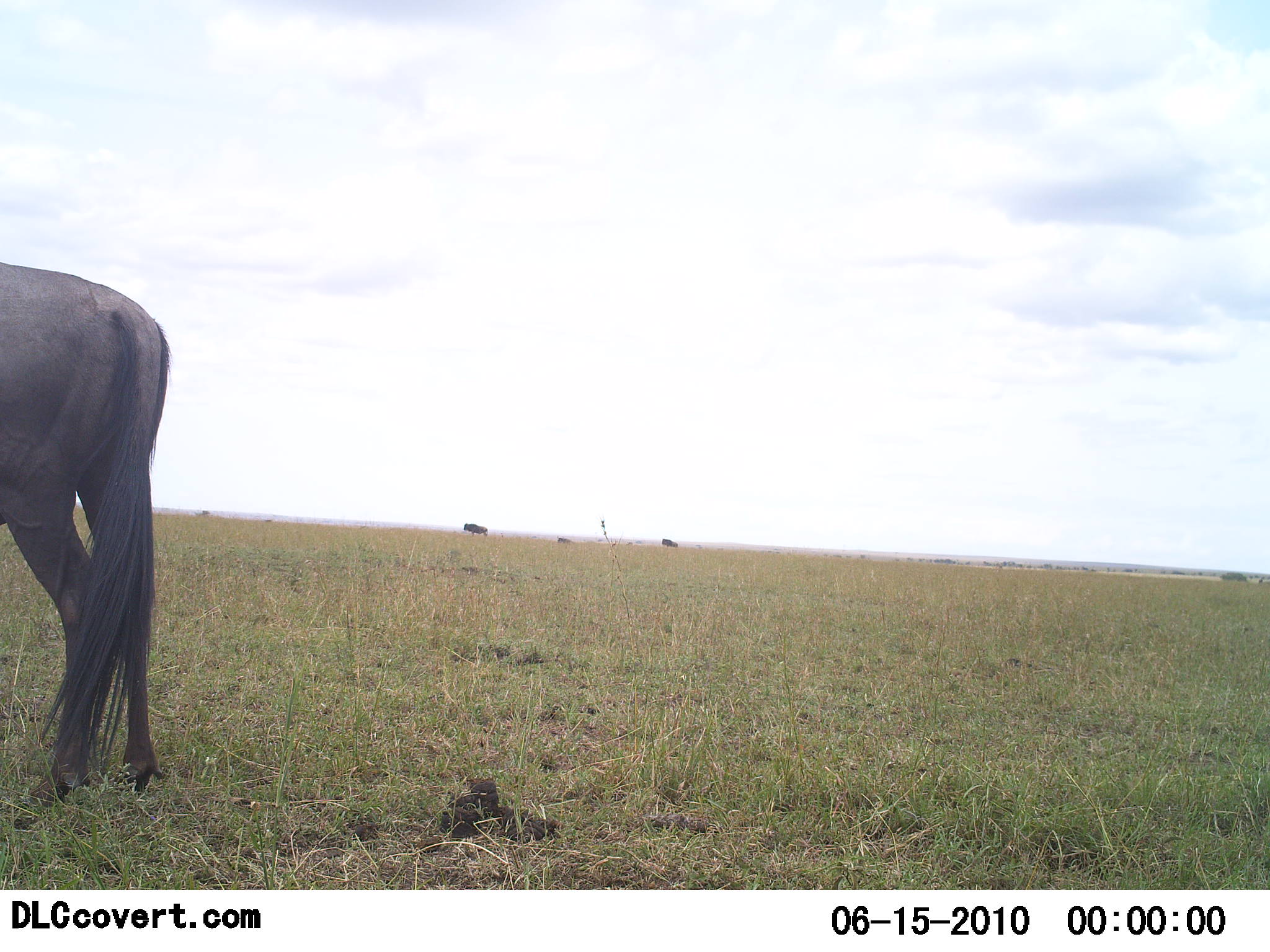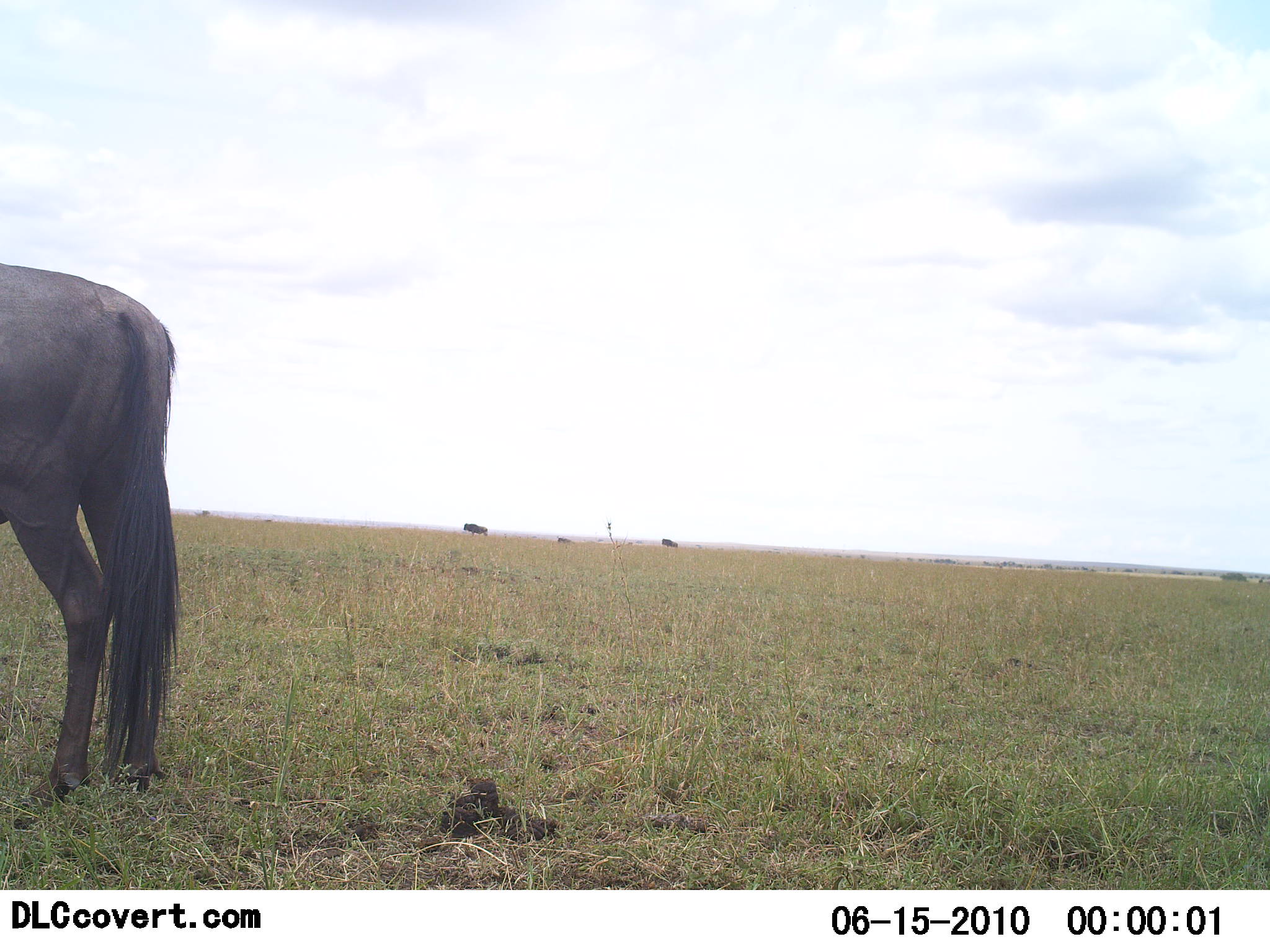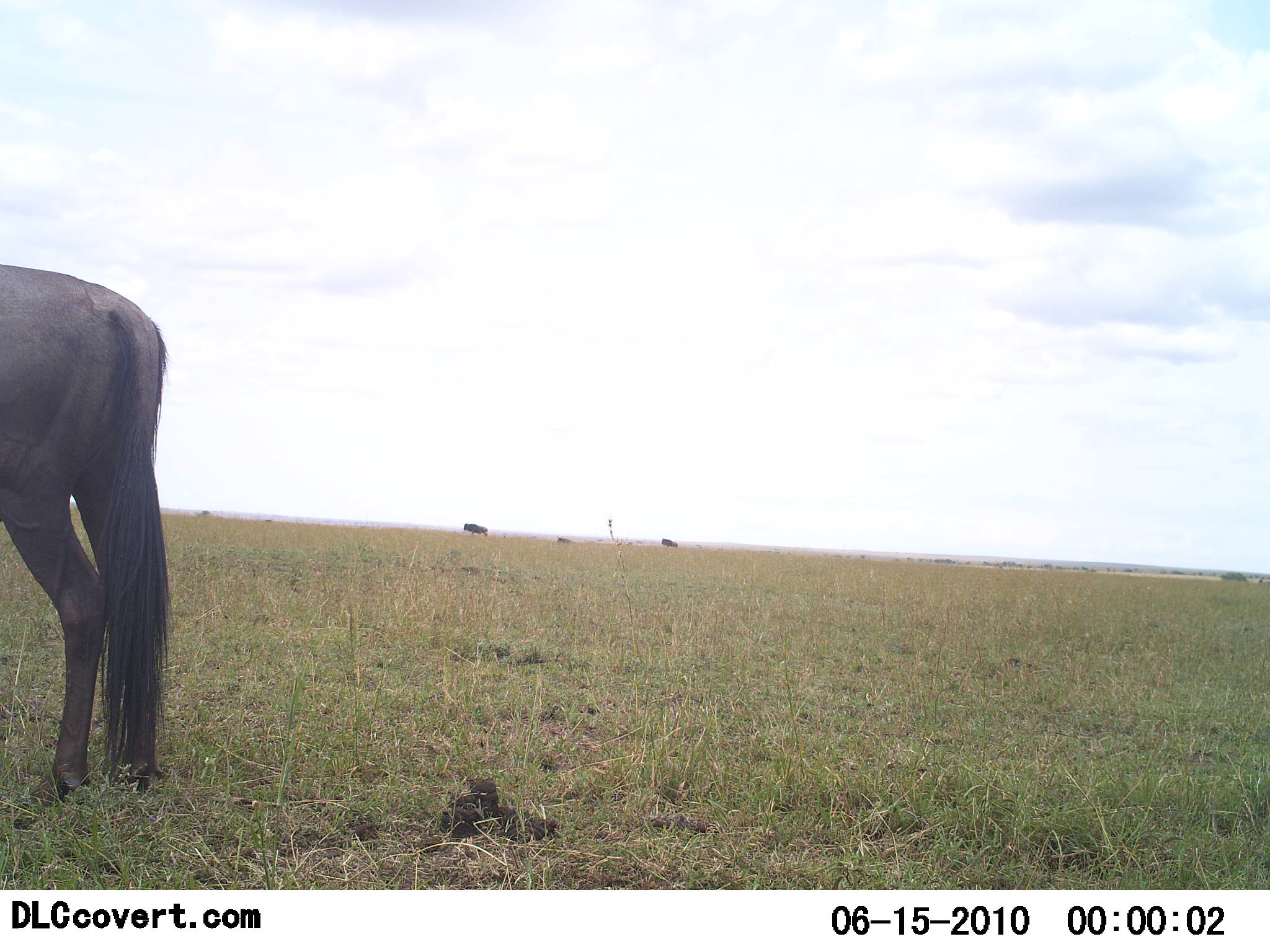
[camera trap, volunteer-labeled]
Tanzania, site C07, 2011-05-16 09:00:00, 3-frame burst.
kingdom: Animalia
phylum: Chordata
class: Mammalia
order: Artiodactyla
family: Bovidae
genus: Connochaetes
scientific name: Connochaetes taurinus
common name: blue wildebeest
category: wildebeest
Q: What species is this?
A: Wildebeest (blue wildebeest) (Connochaetes taurinus).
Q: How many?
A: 1.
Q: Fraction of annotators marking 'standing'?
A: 100%.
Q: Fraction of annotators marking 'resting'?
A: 0%.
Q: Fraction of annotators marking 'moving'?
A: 8%.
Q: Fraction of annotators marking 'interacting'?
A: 0%.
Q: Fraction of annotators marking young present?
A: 0%.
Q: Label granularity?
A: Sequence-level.